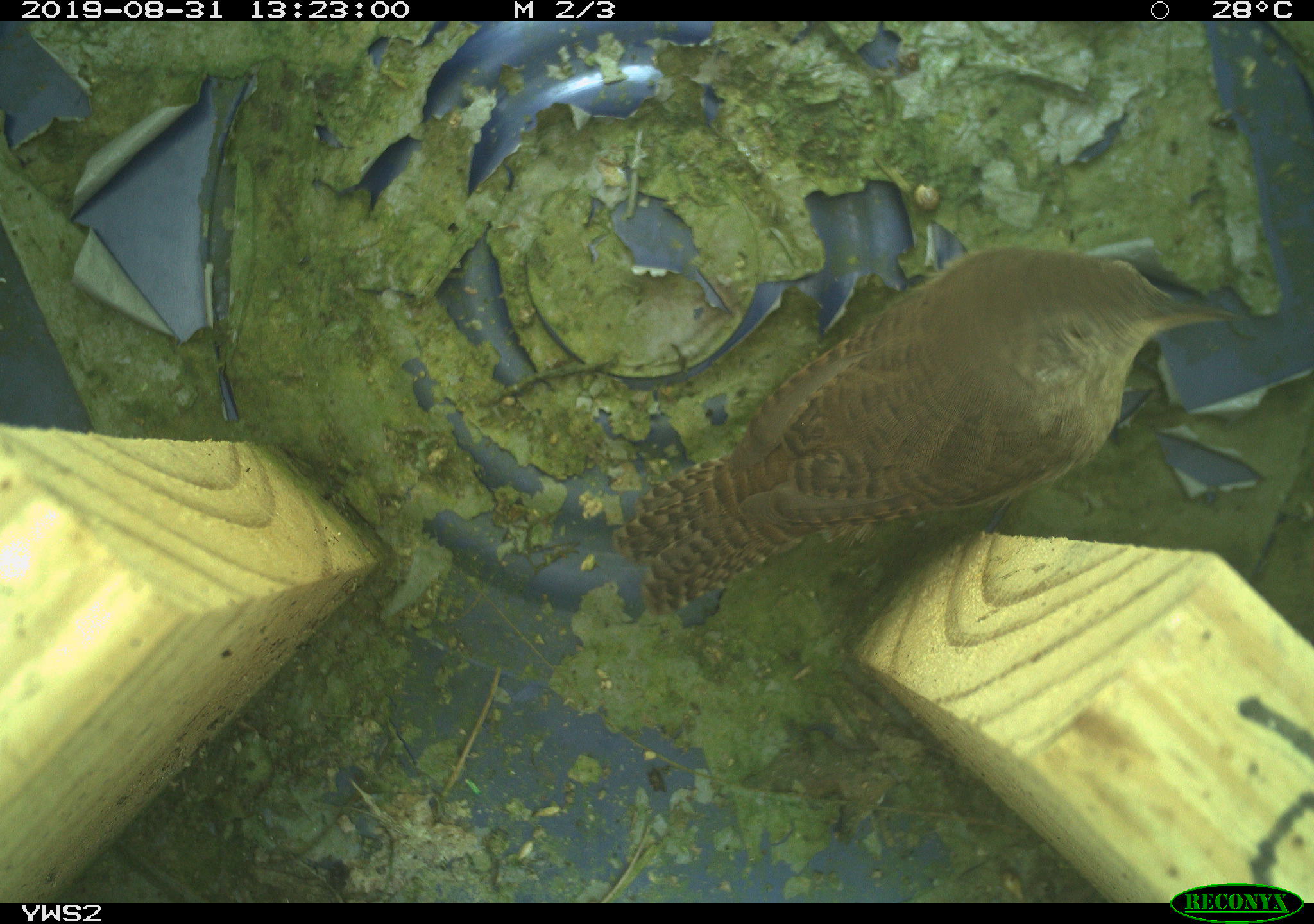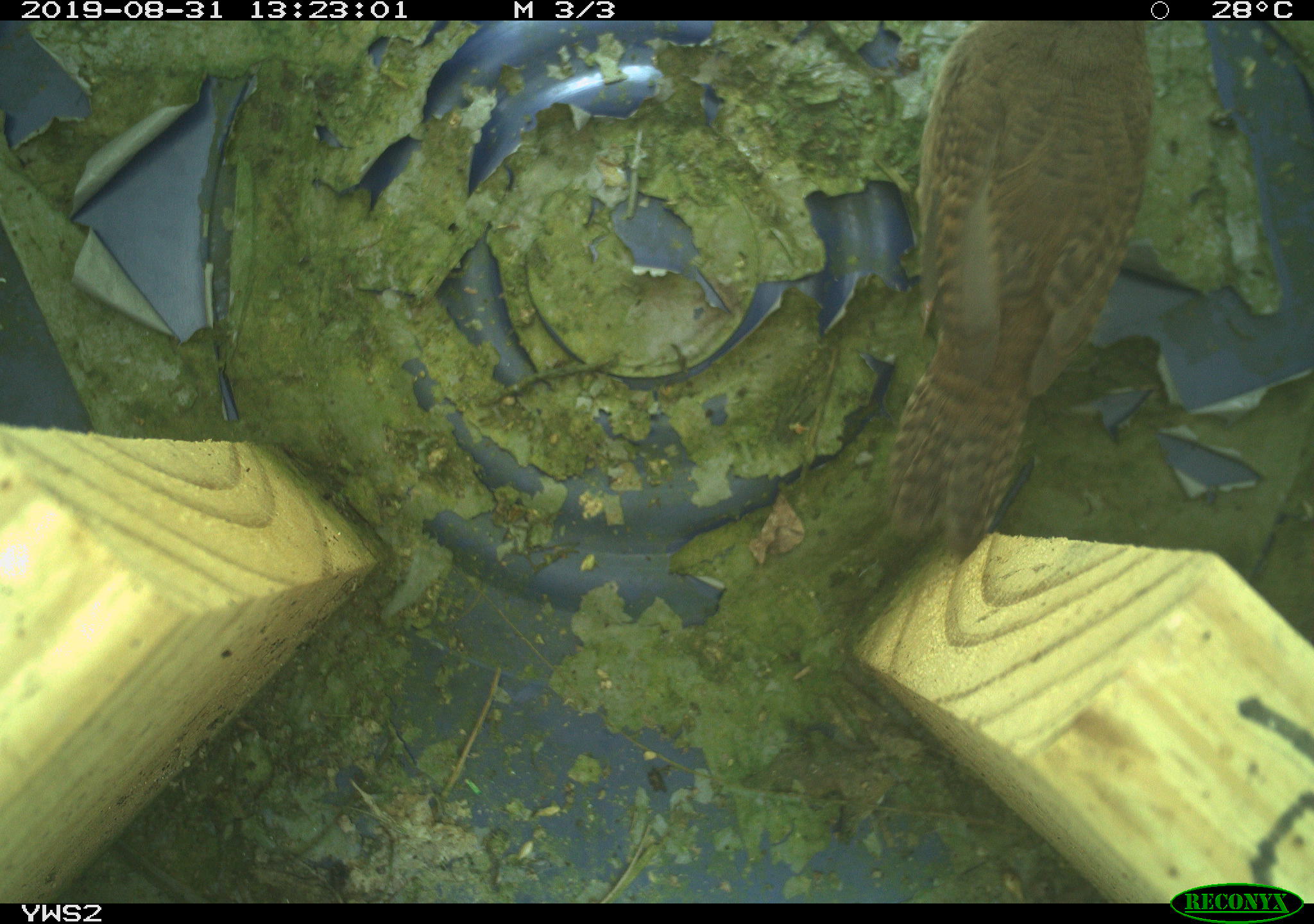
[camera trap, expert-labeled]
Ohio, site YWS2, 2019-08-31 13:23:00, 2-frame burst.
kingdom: Animalia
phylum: Chordata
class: Aves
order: Passeriformes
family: Troglodytidae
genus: Troglodytes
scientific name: Troglodytes aedon aedon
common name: northern house wren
Northern house wren (Troglodytes aedon aedon).